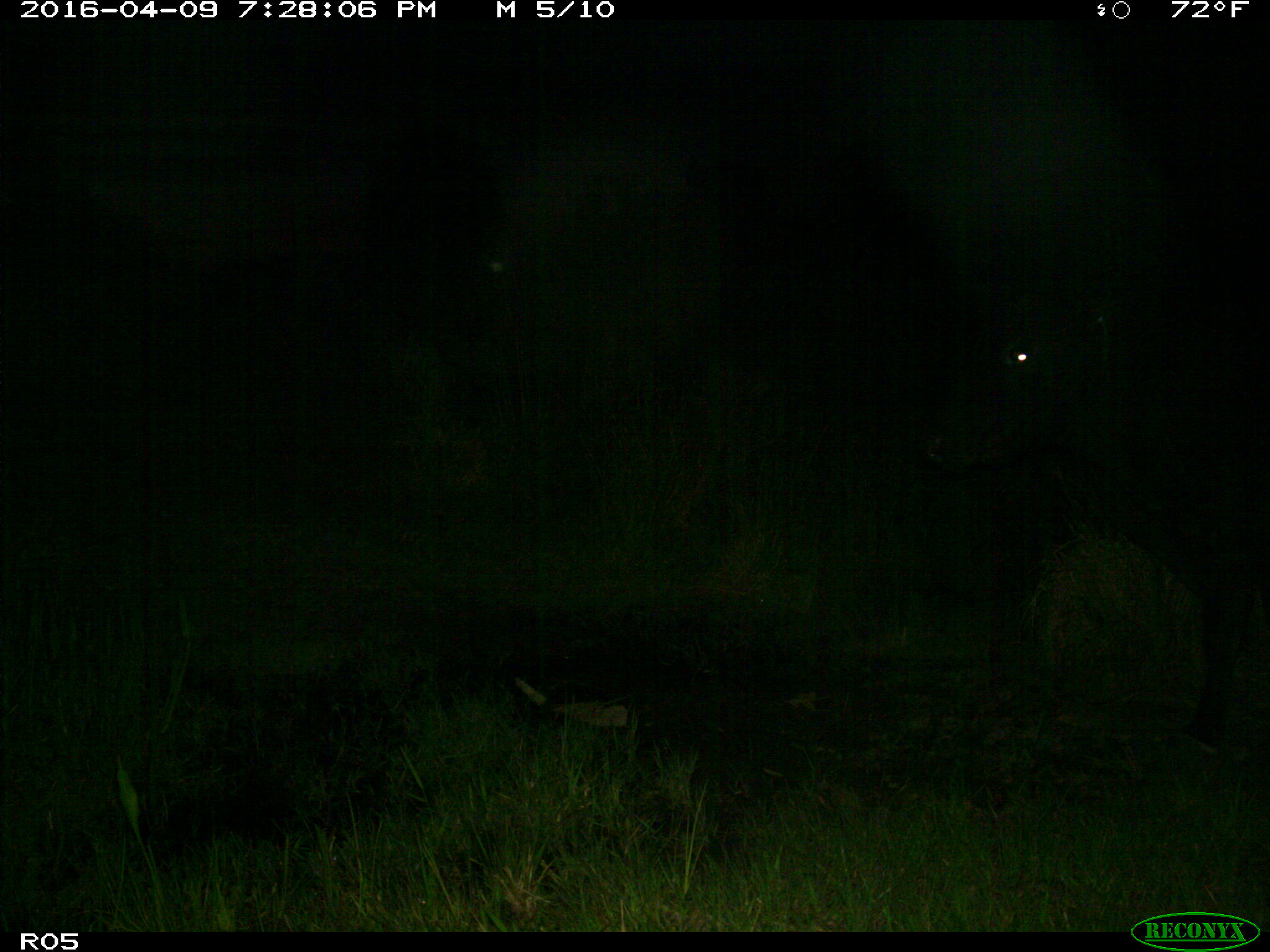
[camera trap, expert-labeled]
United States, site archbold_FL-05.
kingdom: Animalia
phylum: Chordata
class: Mammalia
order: Artiodactyla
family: Bovidae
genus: Bos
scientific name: Bos taurus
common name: domestic cow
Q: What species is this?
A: Bos taurus (domestic cow).